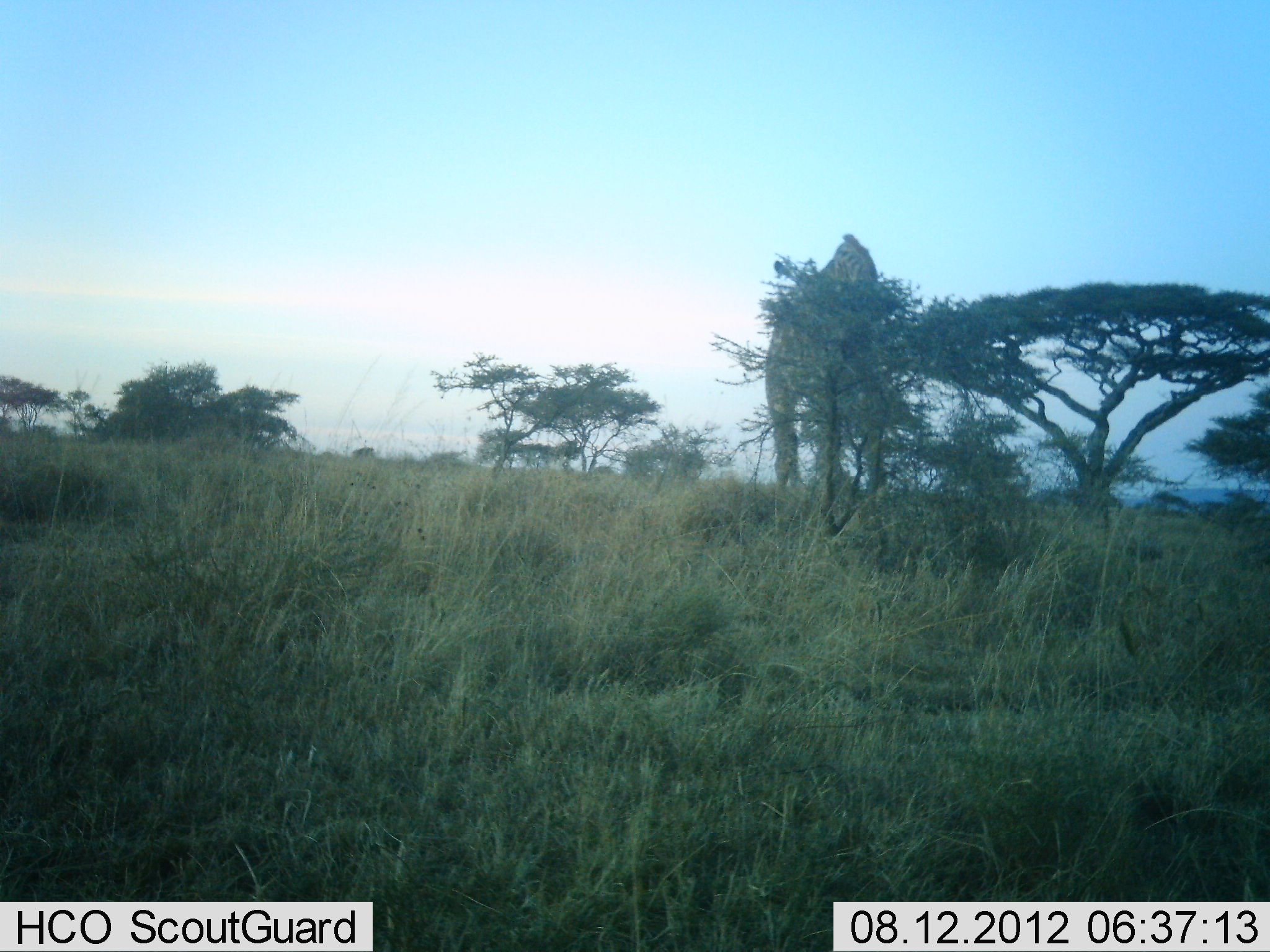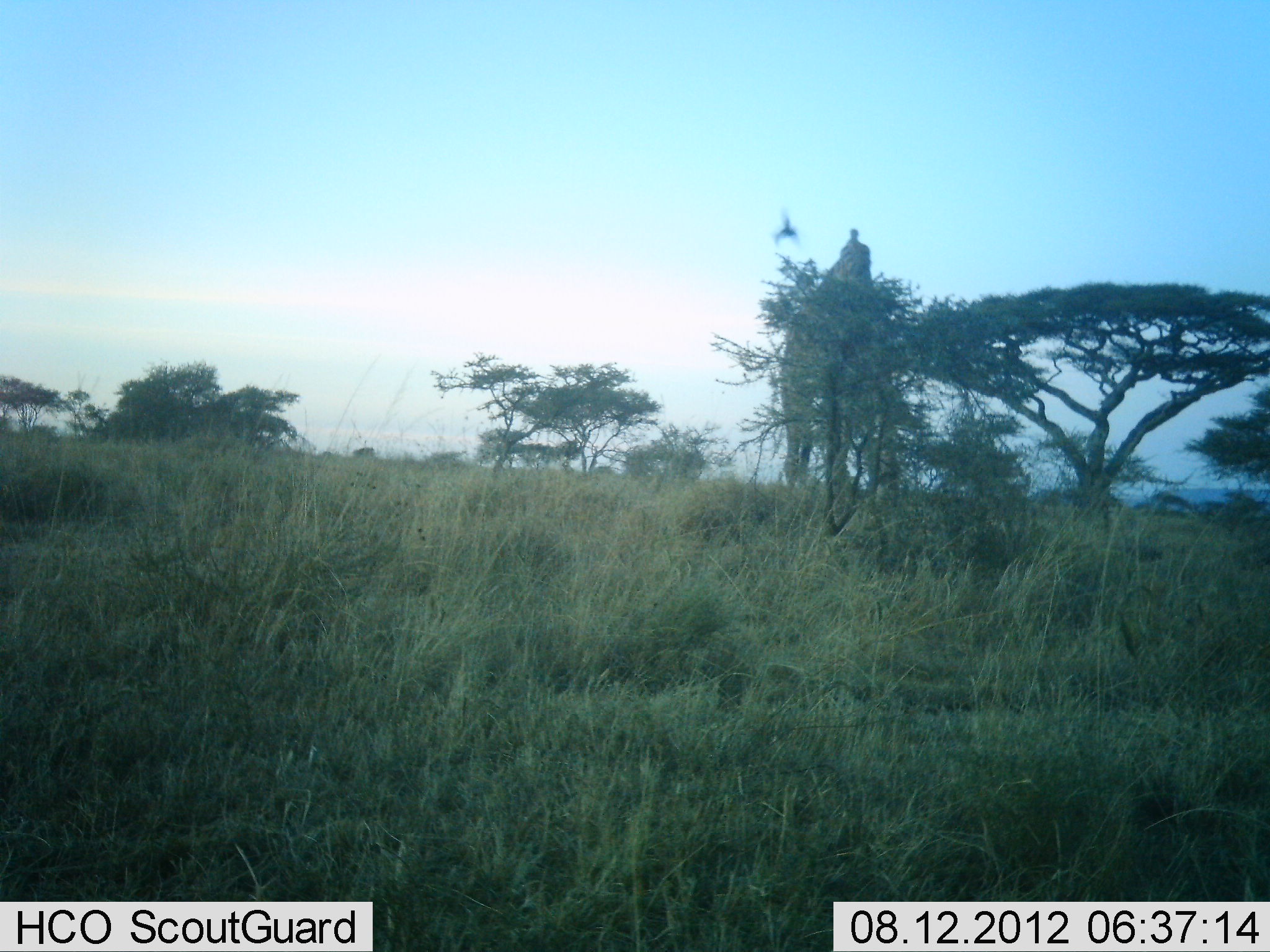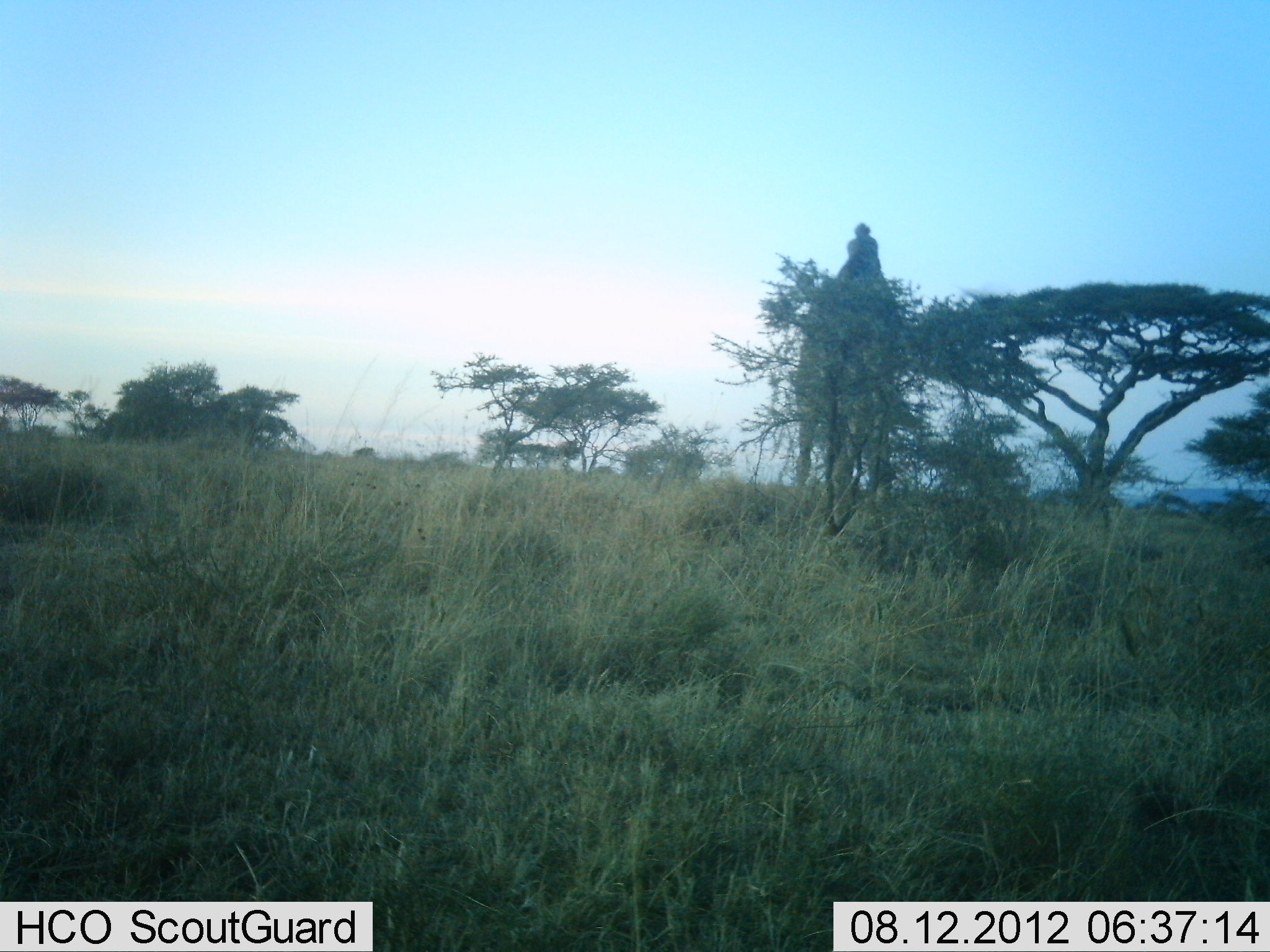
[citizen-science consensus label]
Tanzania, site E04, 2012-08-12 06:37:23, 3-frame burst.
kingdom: Animalia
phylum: Chordata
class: Mammalia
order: Artiodactyla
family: Giraffidae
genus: Giraffa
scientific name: Giraffa camelopardalis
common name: giraffe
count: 1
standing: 18%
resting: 0%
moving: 12%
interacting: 0%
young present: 0%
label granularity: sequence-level